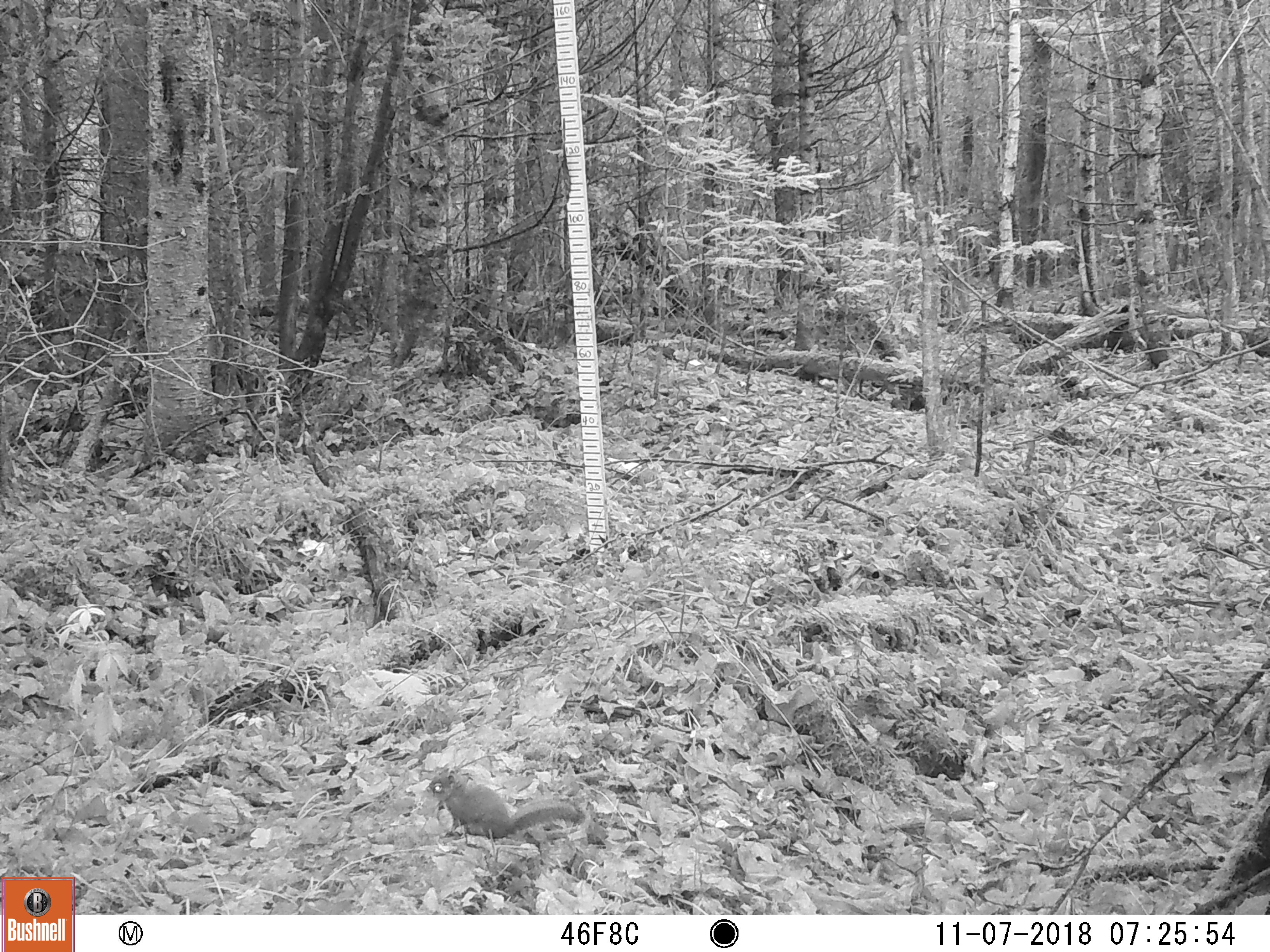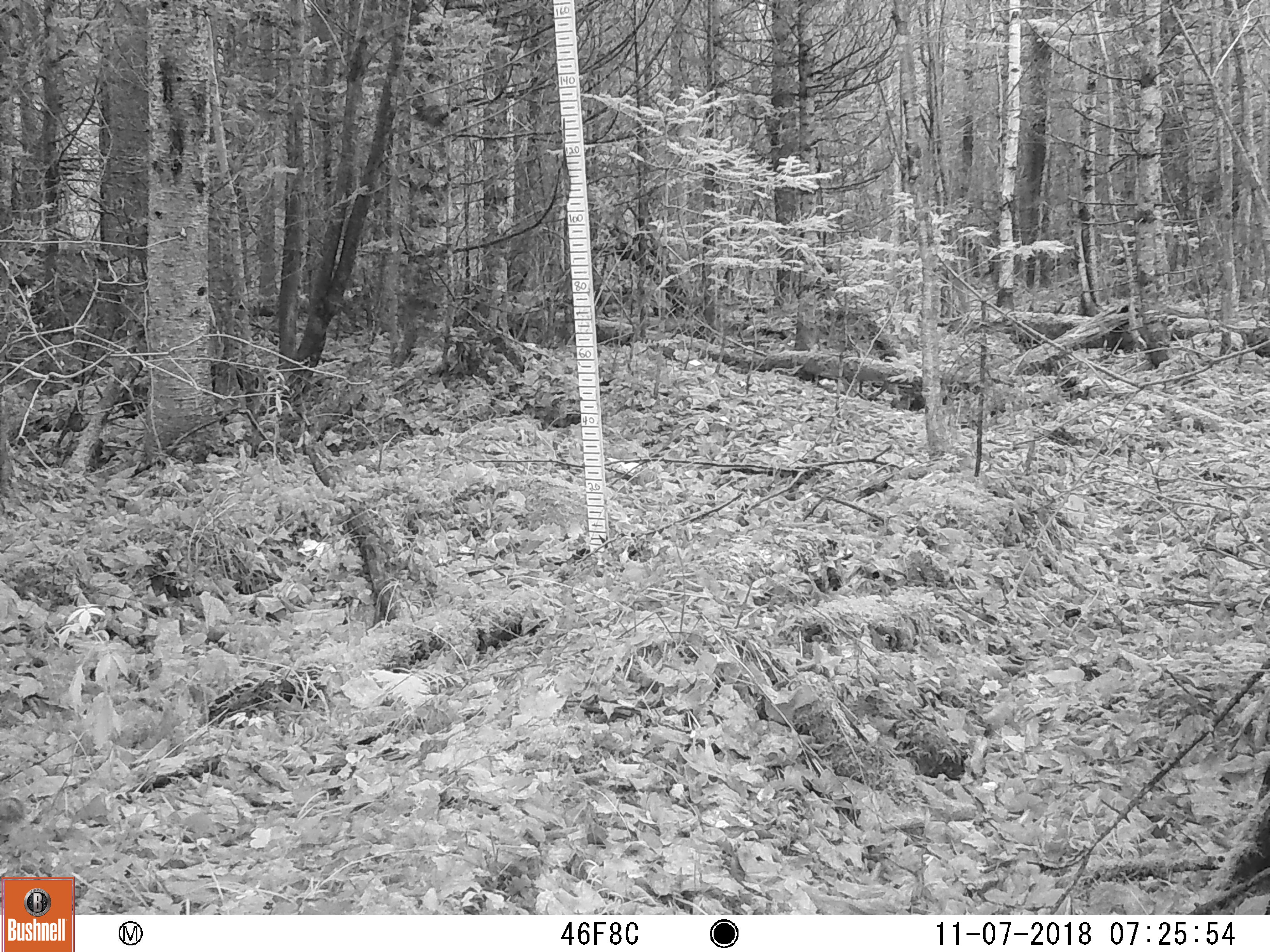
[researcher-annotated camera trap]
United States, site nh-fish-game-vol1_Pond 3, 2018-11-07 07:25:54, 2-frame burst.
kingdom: Animalia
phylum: Chordata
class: Mammalia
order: Rodentia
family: Sciuridae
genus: Tamiasciurus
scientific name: Tamiasciurus hudsonicus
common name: red squirrel